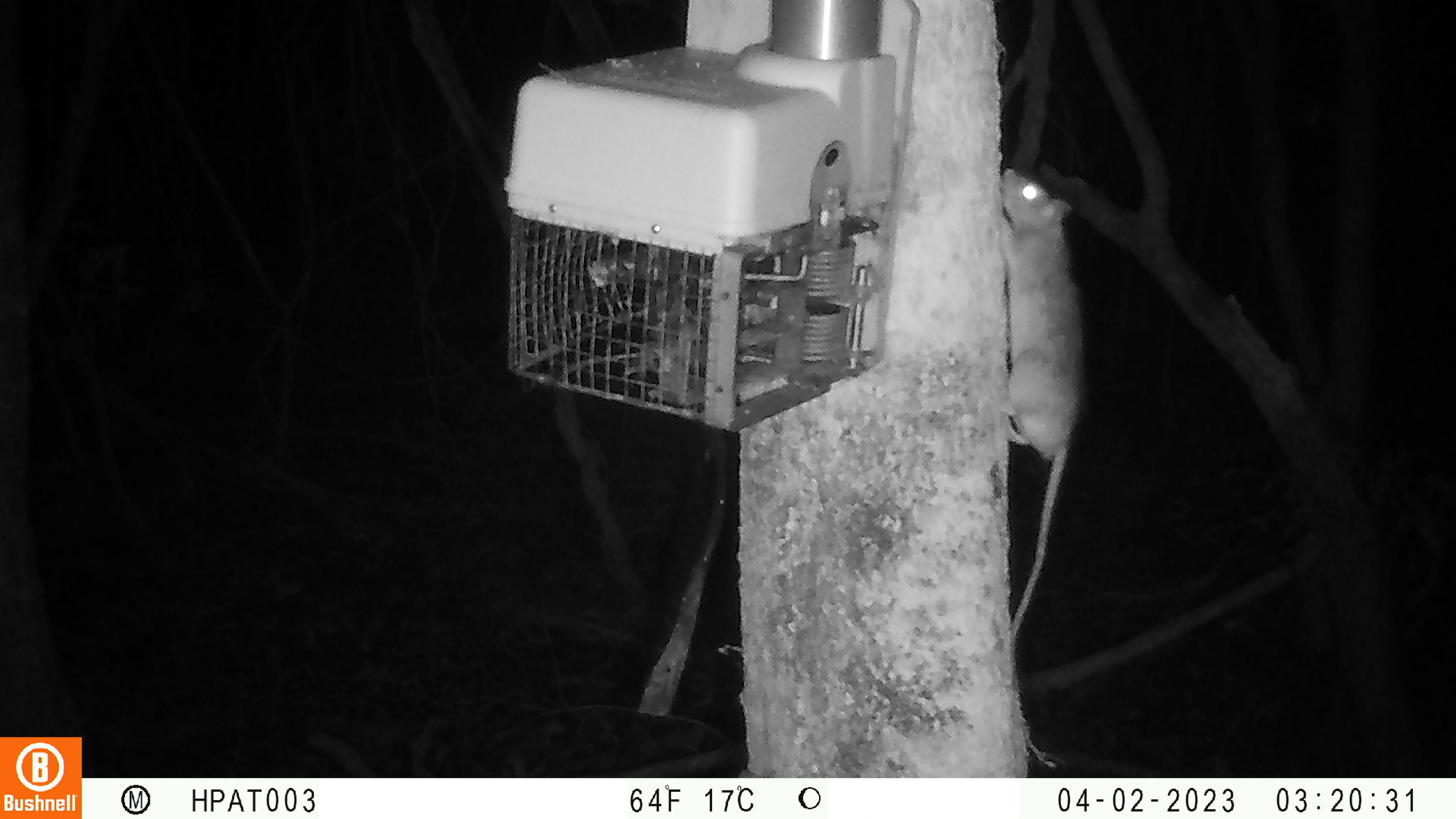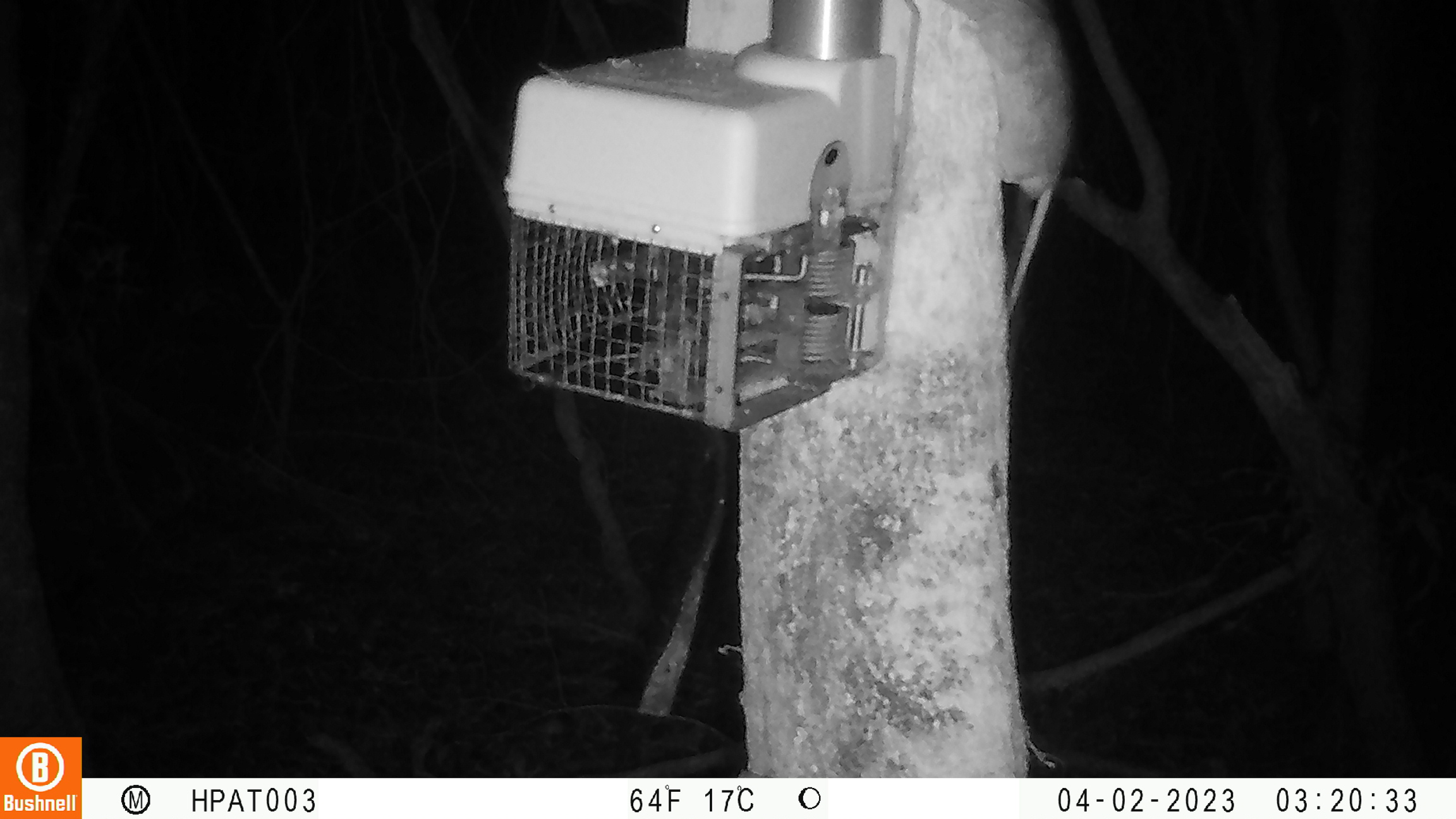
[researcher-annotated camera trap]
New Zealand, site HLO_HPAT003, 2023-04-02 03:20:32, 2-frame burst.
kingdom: Animalia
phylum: Chordata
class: Mammalia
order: Rodentia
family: Muridae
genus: Rattus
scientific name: Rattus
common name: rat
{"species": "rat (Rattus)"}